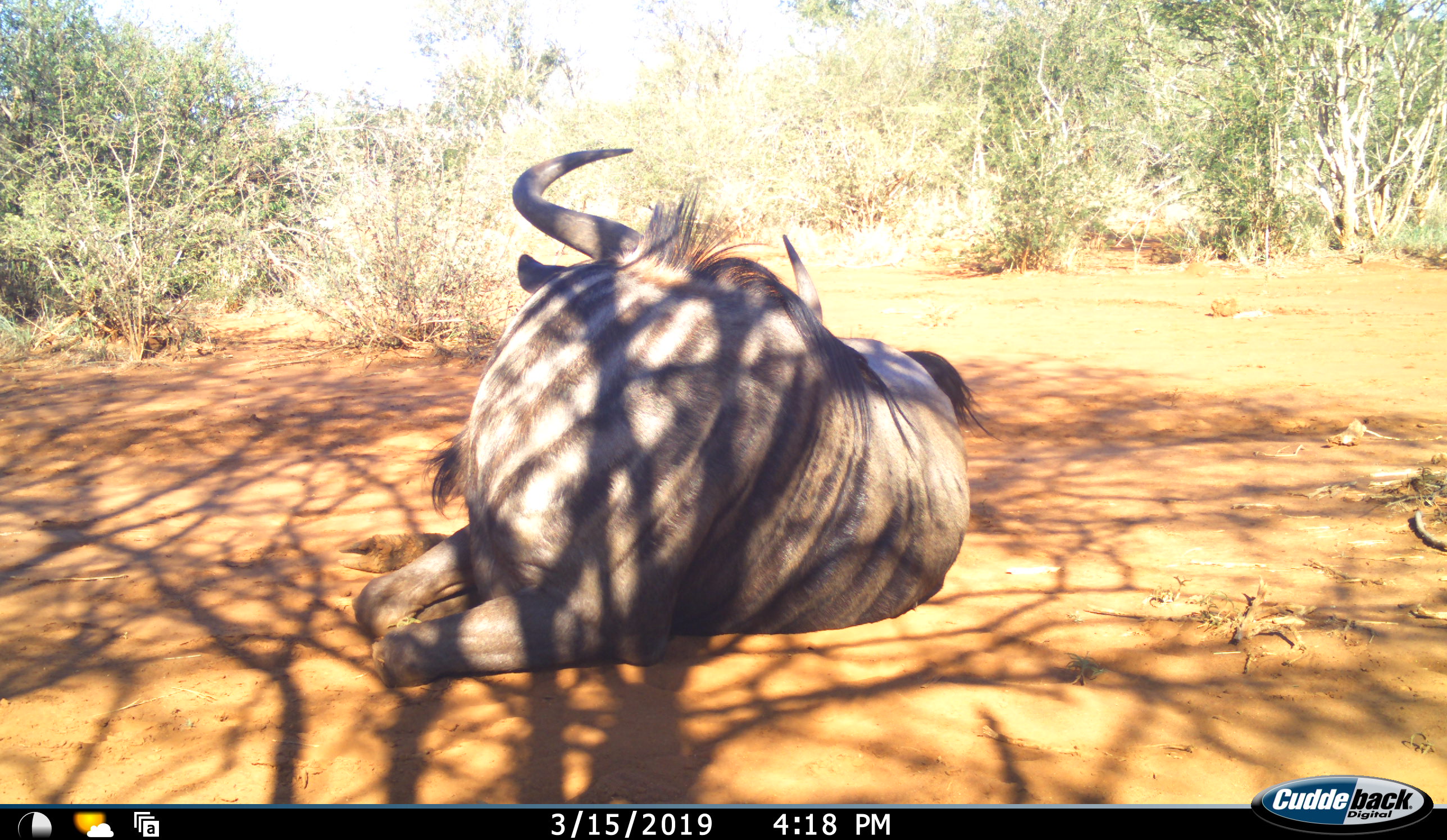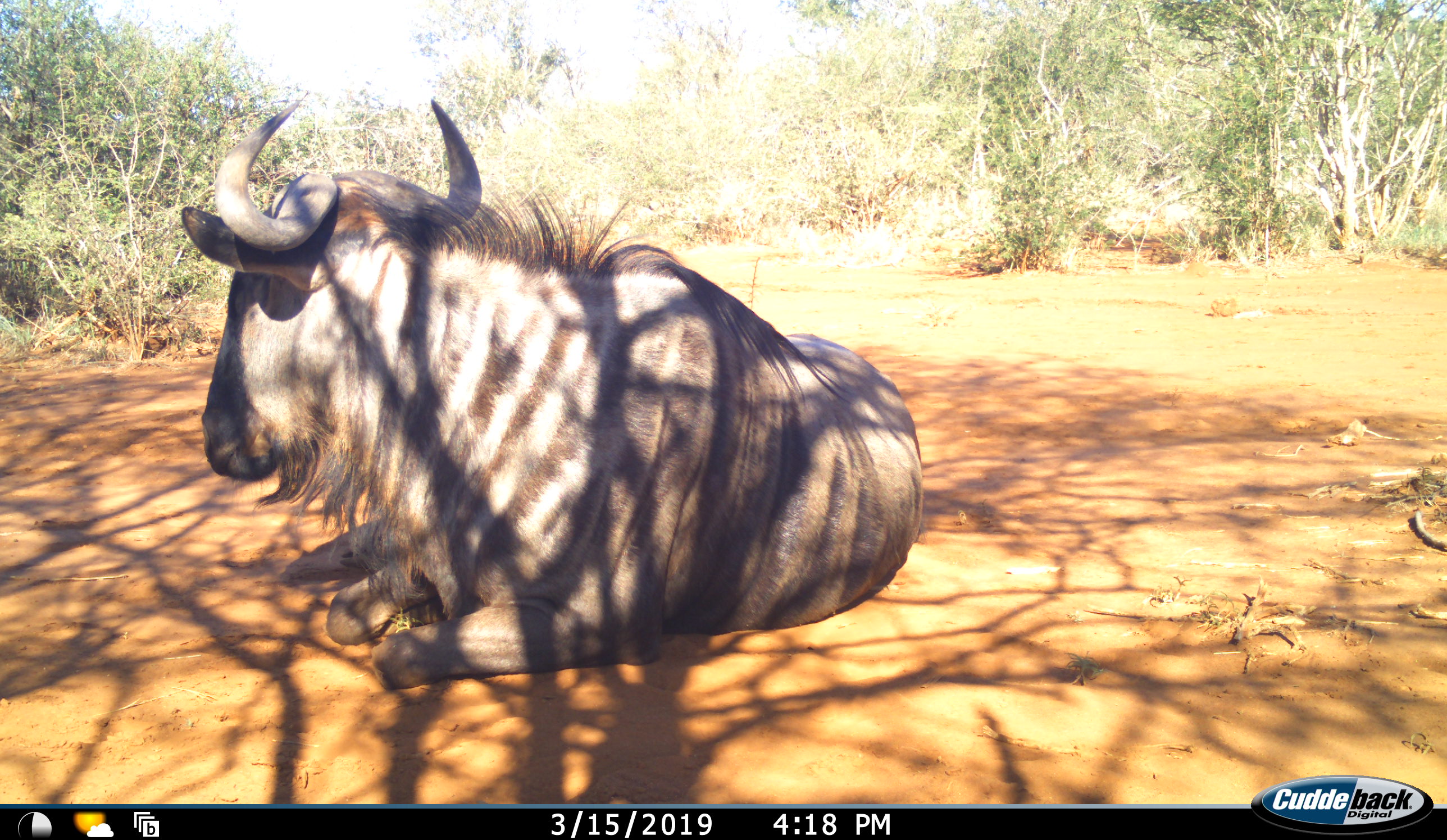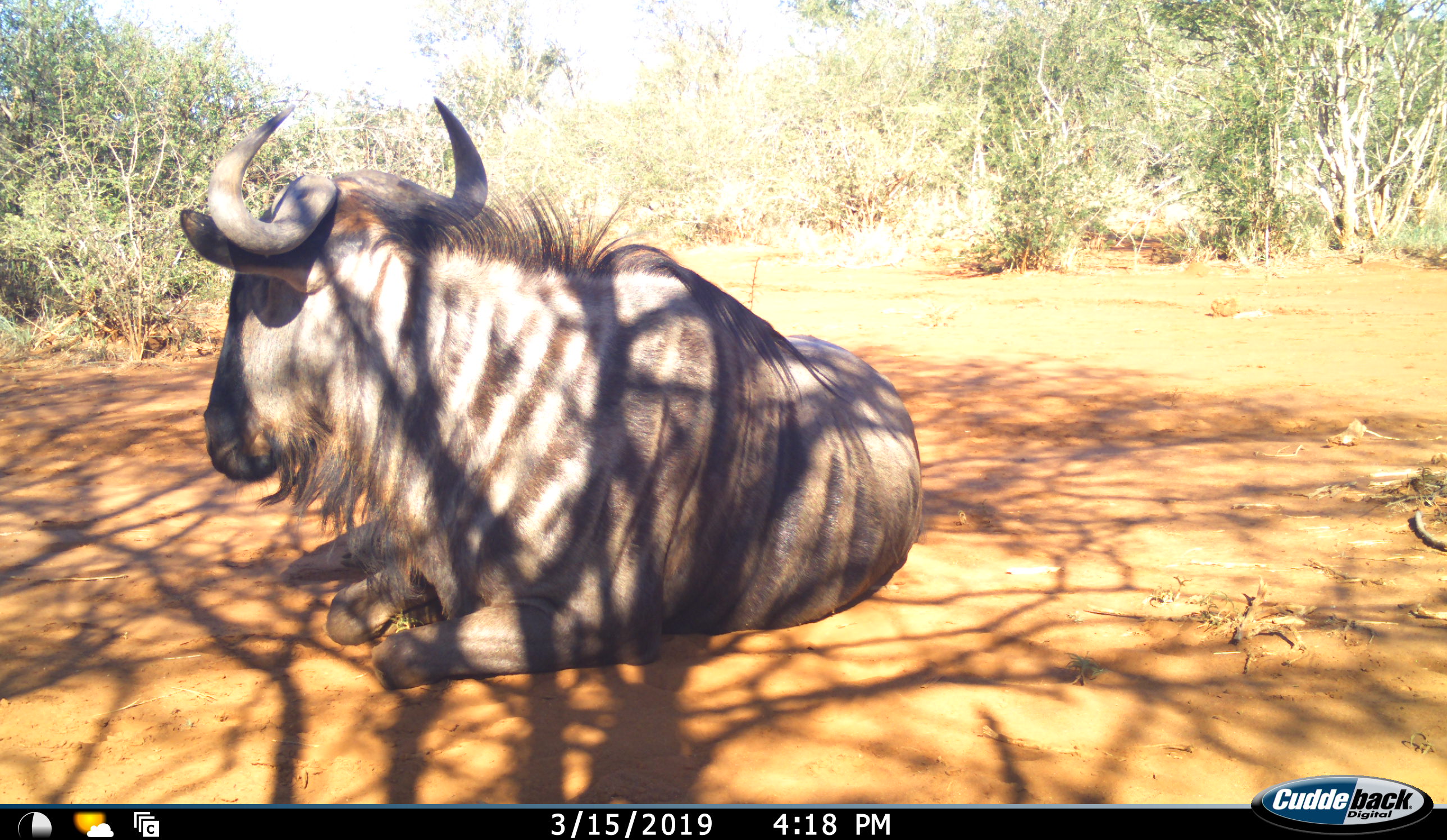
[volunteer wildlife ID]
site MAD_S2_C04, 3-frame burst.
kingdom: Animalia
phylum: Chordata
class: Mammalia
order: Artiodactyla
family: Bovidae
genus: Connochaetes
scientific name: Connochaetes taurinus taurinus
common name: blue wildebeest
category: wildebeestblue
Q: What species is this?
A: Wildebeestblue (blue wildebeest) (Connochaetes taurinus taurinus).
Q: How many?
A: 1.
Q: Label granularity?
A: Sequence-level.